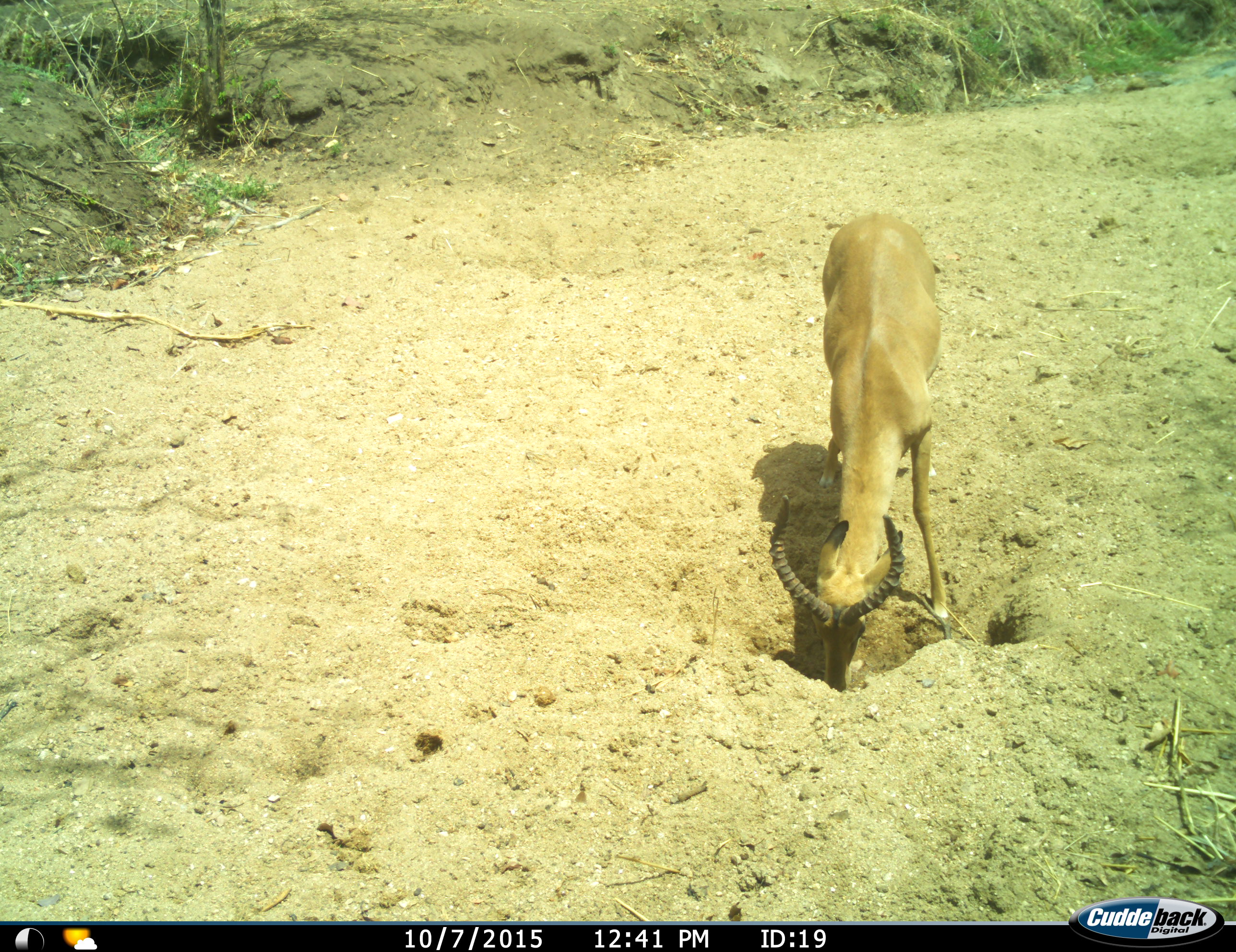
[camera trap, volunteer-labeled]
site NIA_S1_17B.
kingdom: Animalia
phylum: Chordata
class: Mammalia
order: Artiodactyla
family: Bovidae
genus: Aepyceros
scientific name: Aepyceros melampus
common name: impala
Impala (Aepyceros melampus), count 1. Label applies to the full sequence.